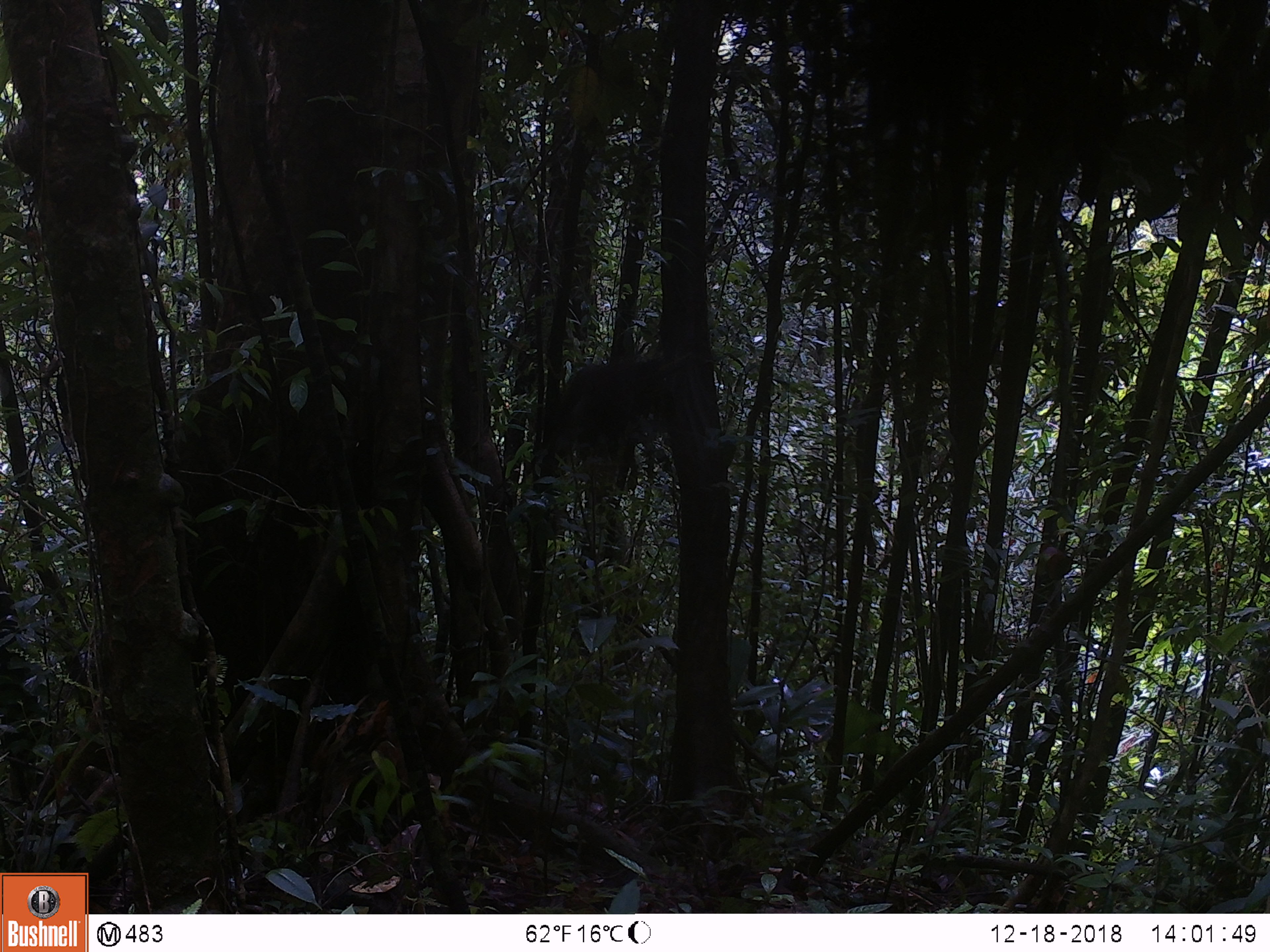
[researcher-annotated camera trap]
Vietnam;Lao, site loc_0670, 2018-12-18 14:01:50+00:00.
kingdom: Animalia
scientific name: Animalia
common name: animal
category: unidentified animal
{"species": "unidentified animal (animal) (Animalia)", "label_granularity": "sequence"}